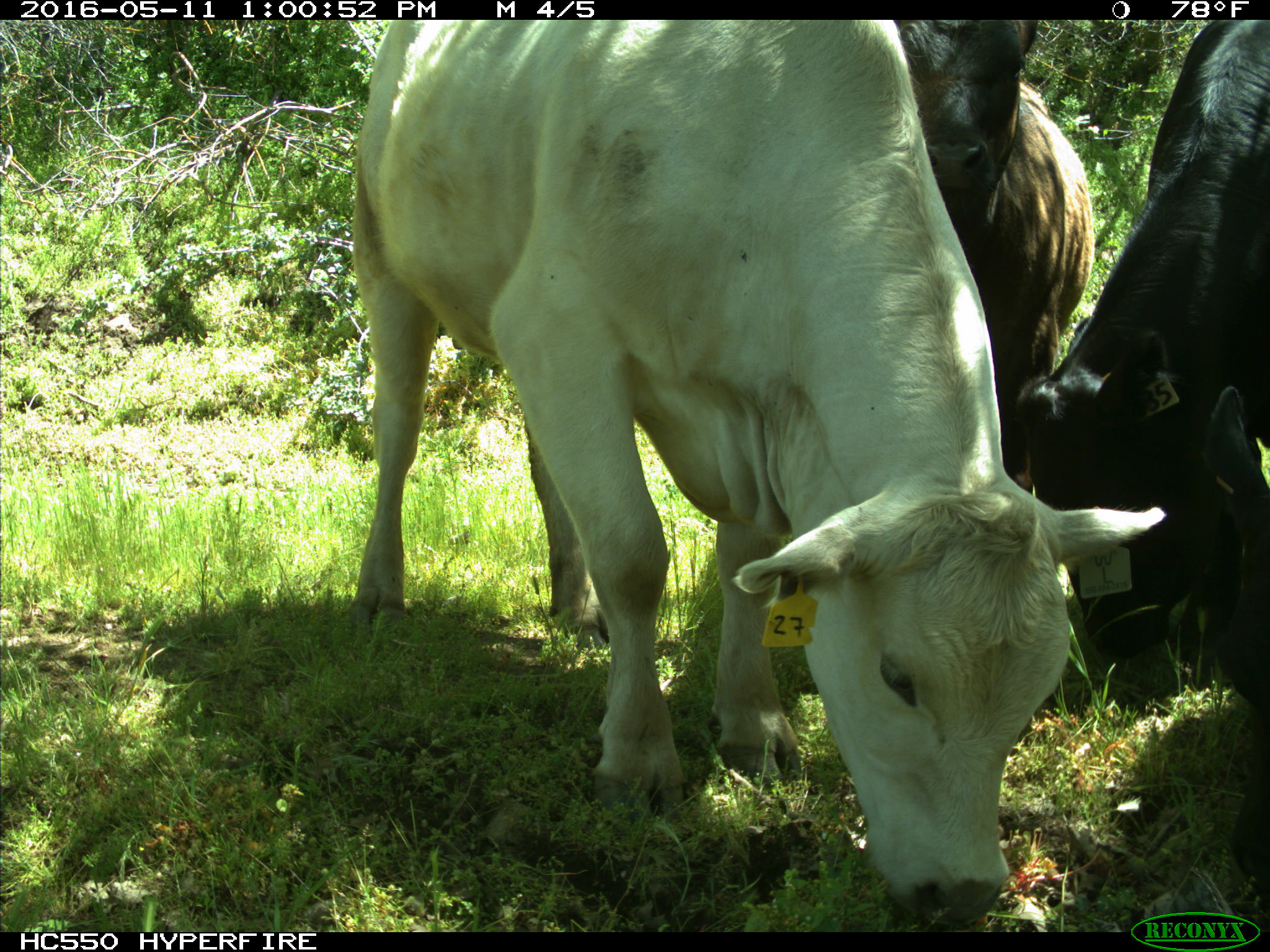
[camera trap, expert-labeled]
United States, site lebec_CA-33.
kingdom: Animalia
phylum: Chordata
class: Mammalia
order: Artiodactyla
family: Bovidae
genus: Bos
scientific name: Bos taurus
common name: domestic cow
Bos taurus (domestic cow).